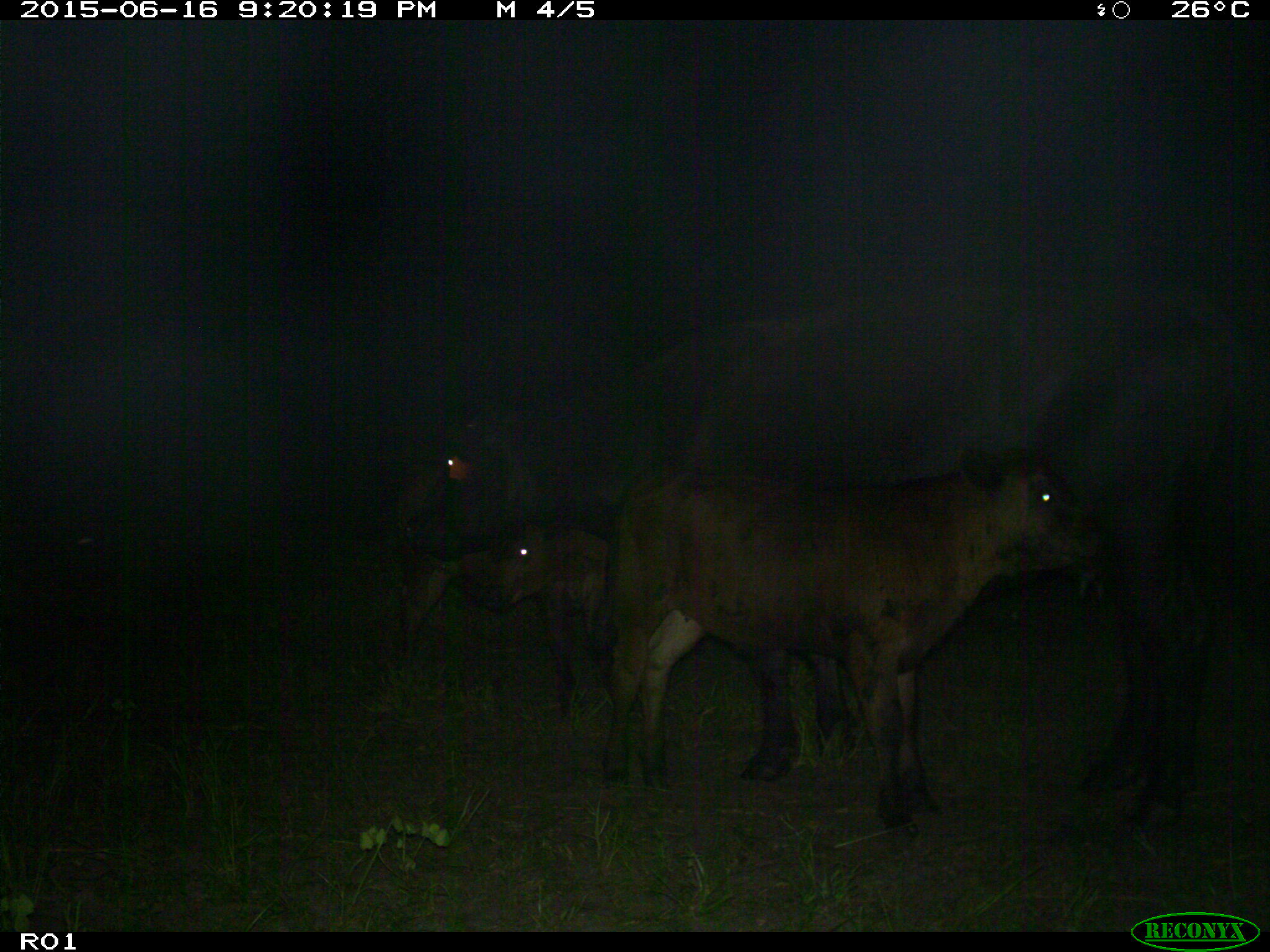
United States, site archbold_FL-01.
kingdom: Animalia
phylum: Chordata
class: Mammalia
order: Artiodactyla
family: Bovidae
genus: Bos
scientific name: Bos taurus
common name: domestic cow